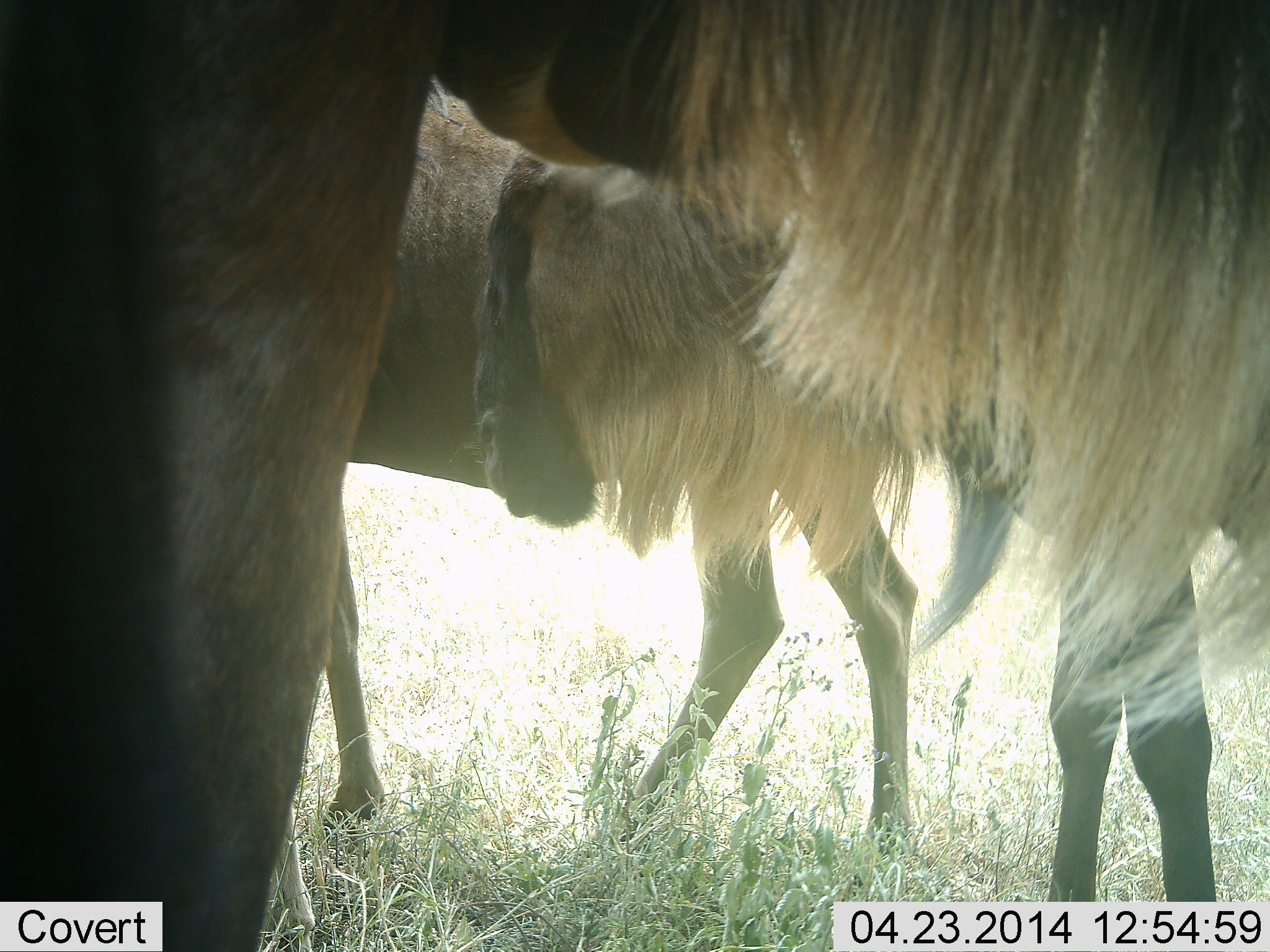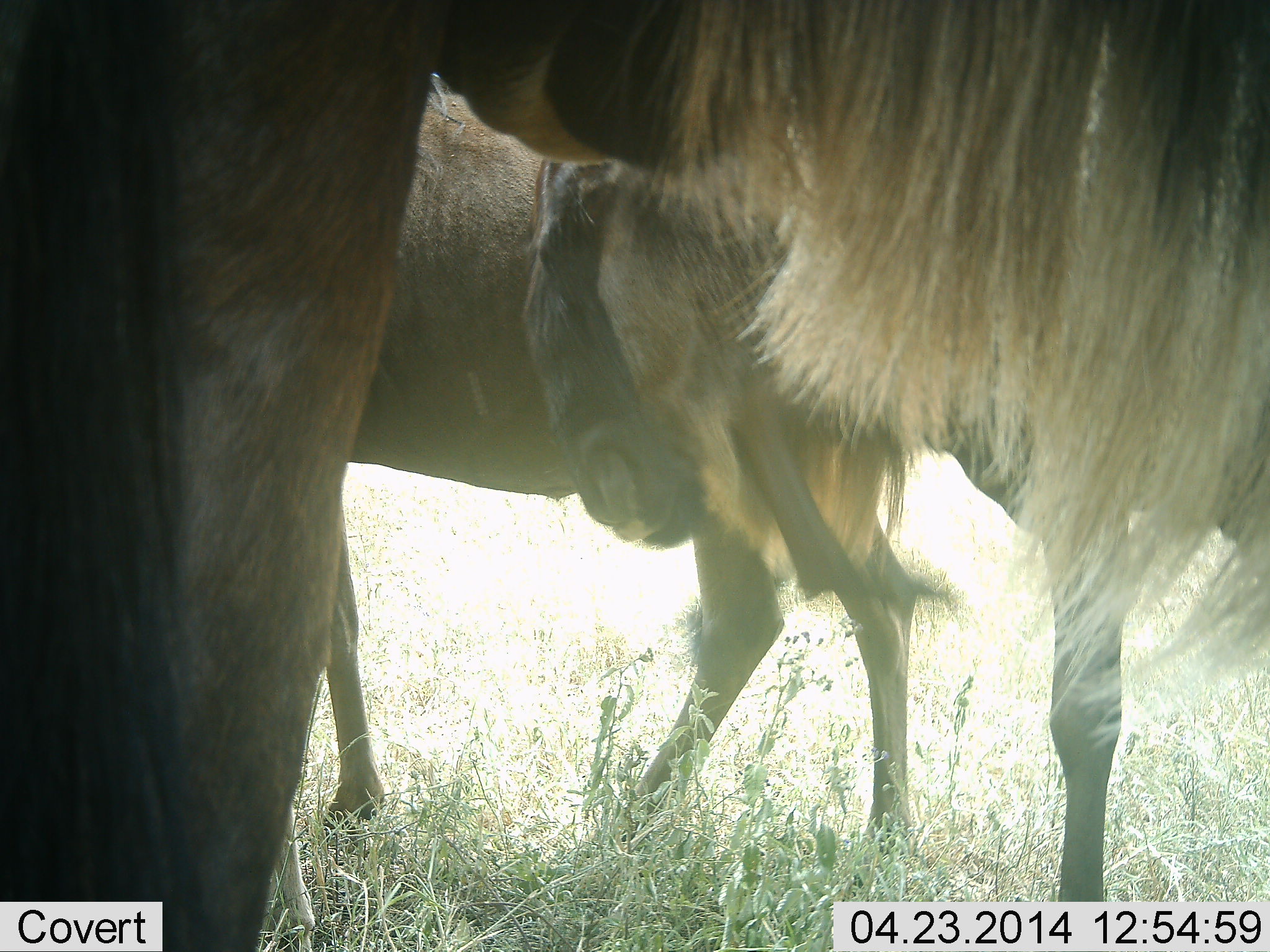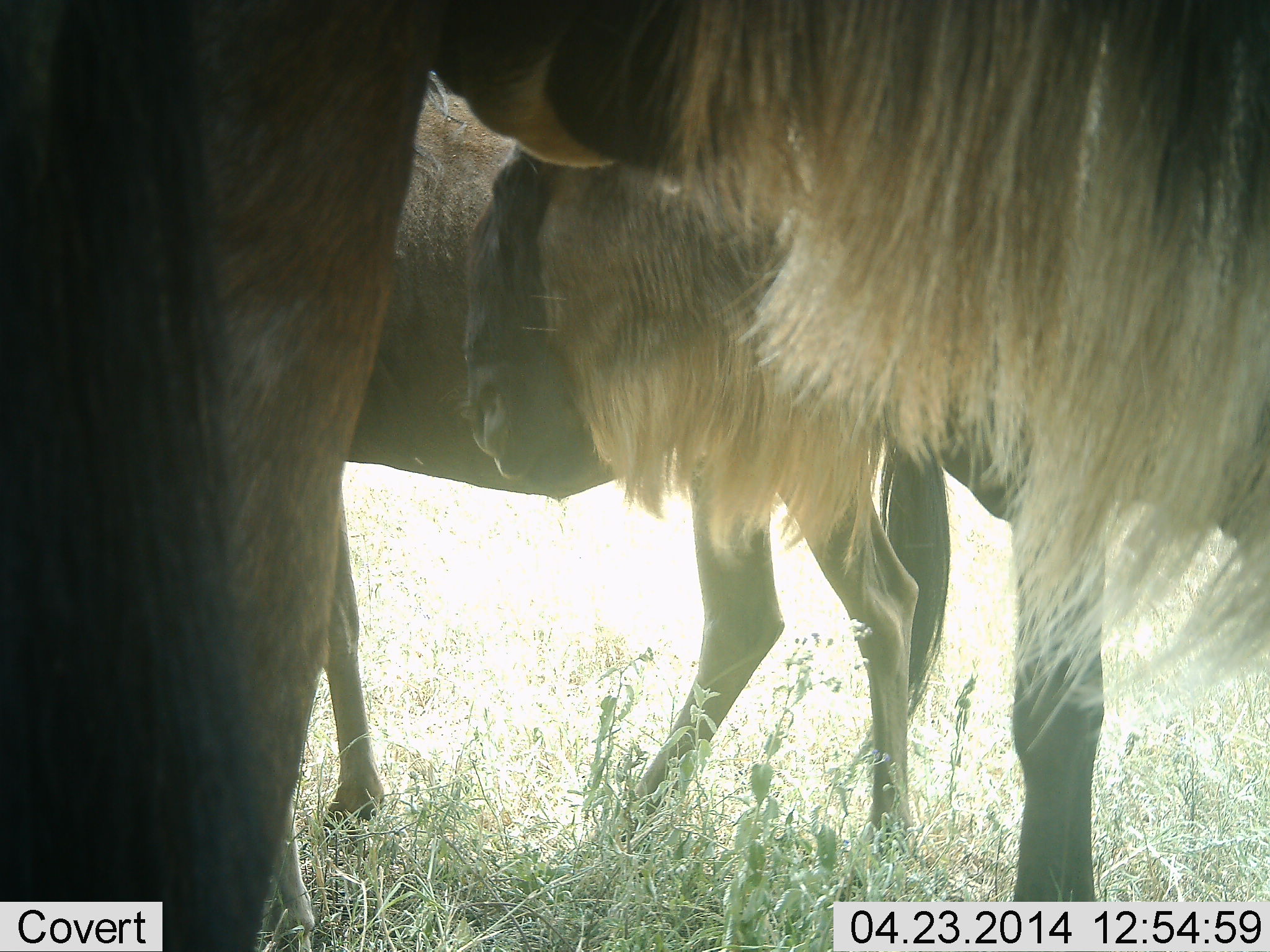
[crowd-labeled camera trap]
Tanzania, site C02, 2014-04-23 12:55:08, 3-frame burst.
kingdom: Animalia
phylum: Chordata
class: Mammalia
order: Artiodactyla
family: Bovidae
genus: Connochaetes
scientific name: Connochaetes taurinus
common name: blue wildebeest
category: wildebeest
Wildebeest (blue wildebeest) (Connochaetes taurinus), count 3. Behavior (volunteer vote fractions): standing 70%, resting 0%, moving 40%, interacting 0%. Young present (vote fraction): 0%. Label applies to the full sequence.